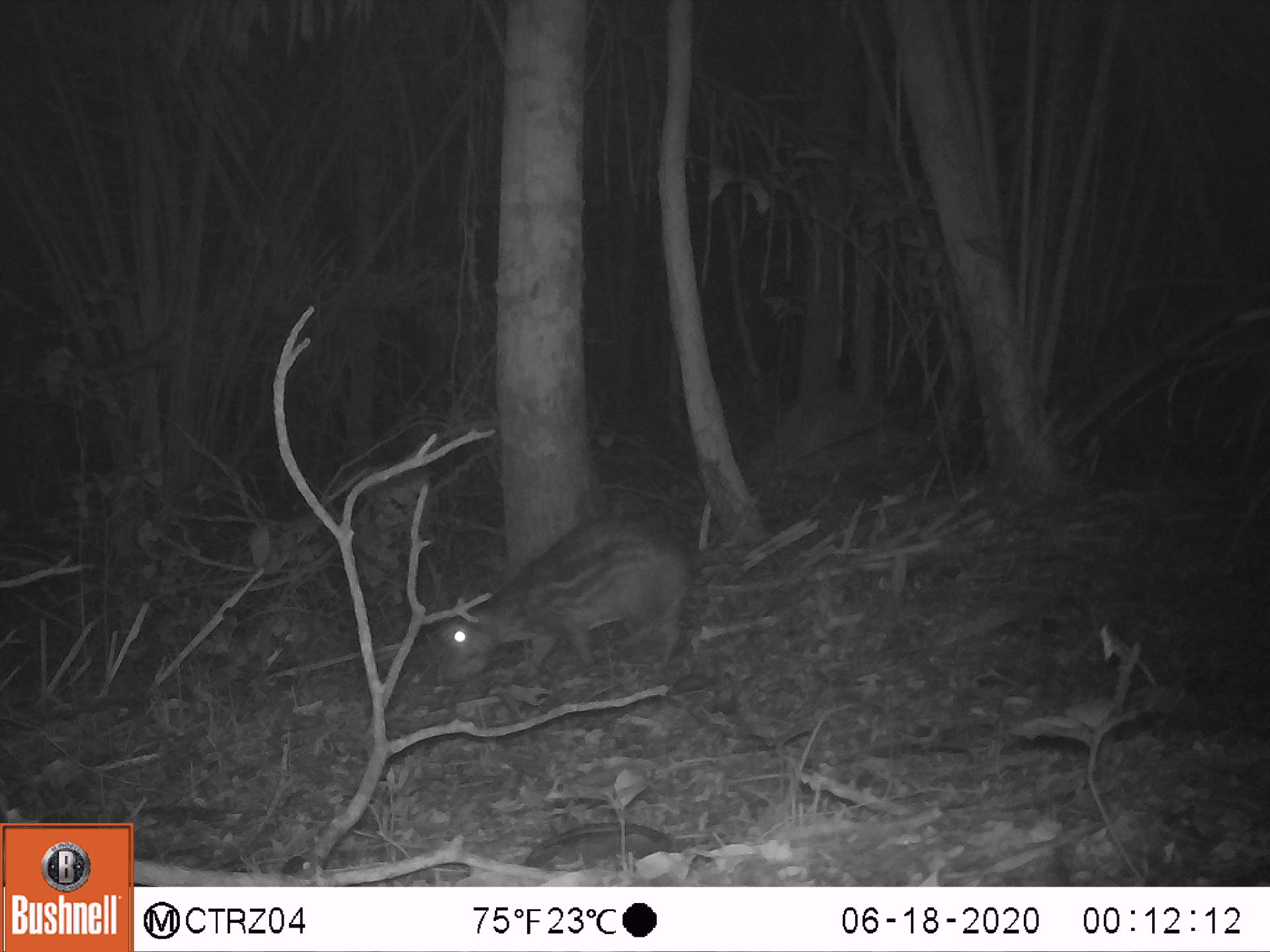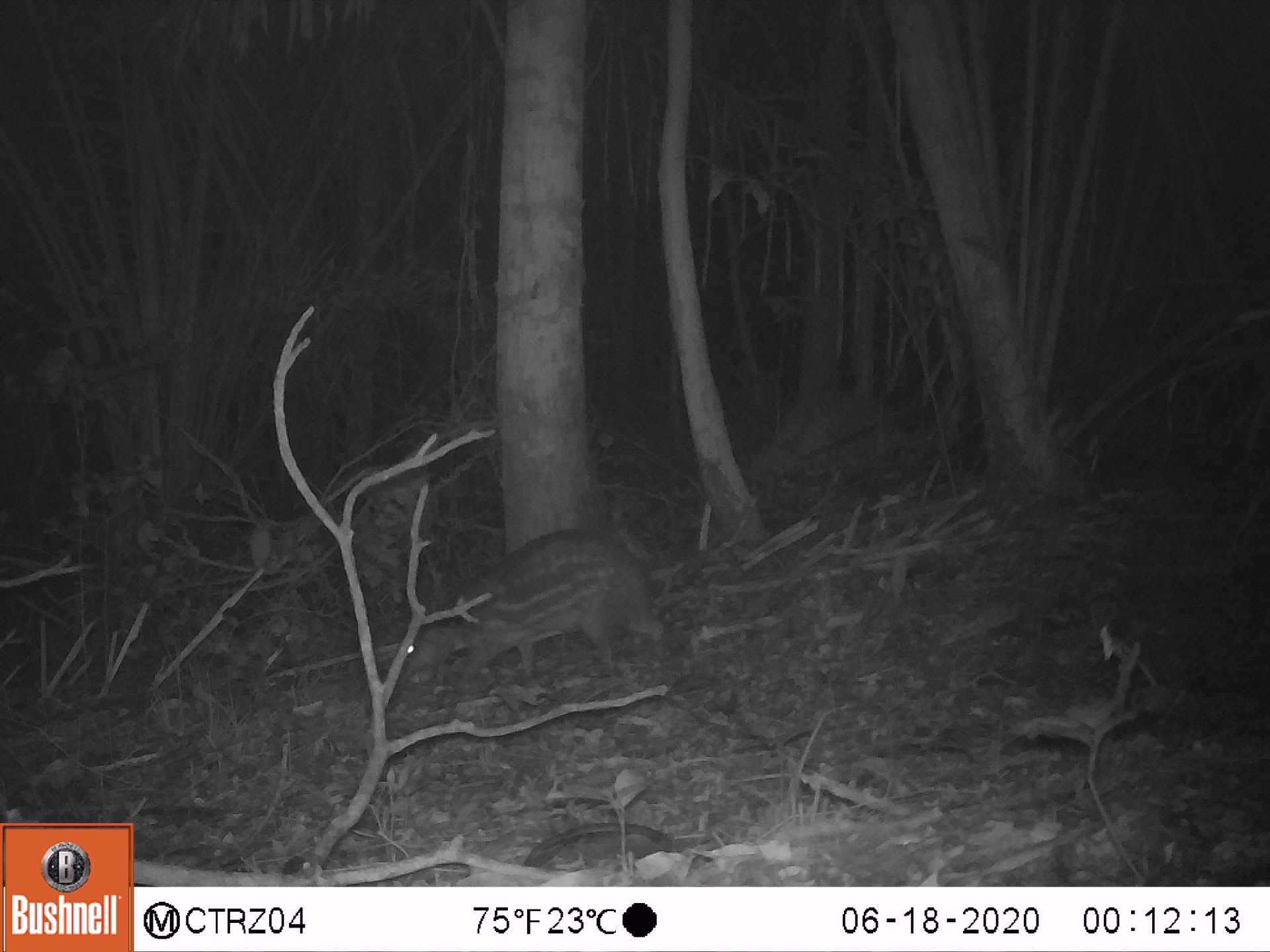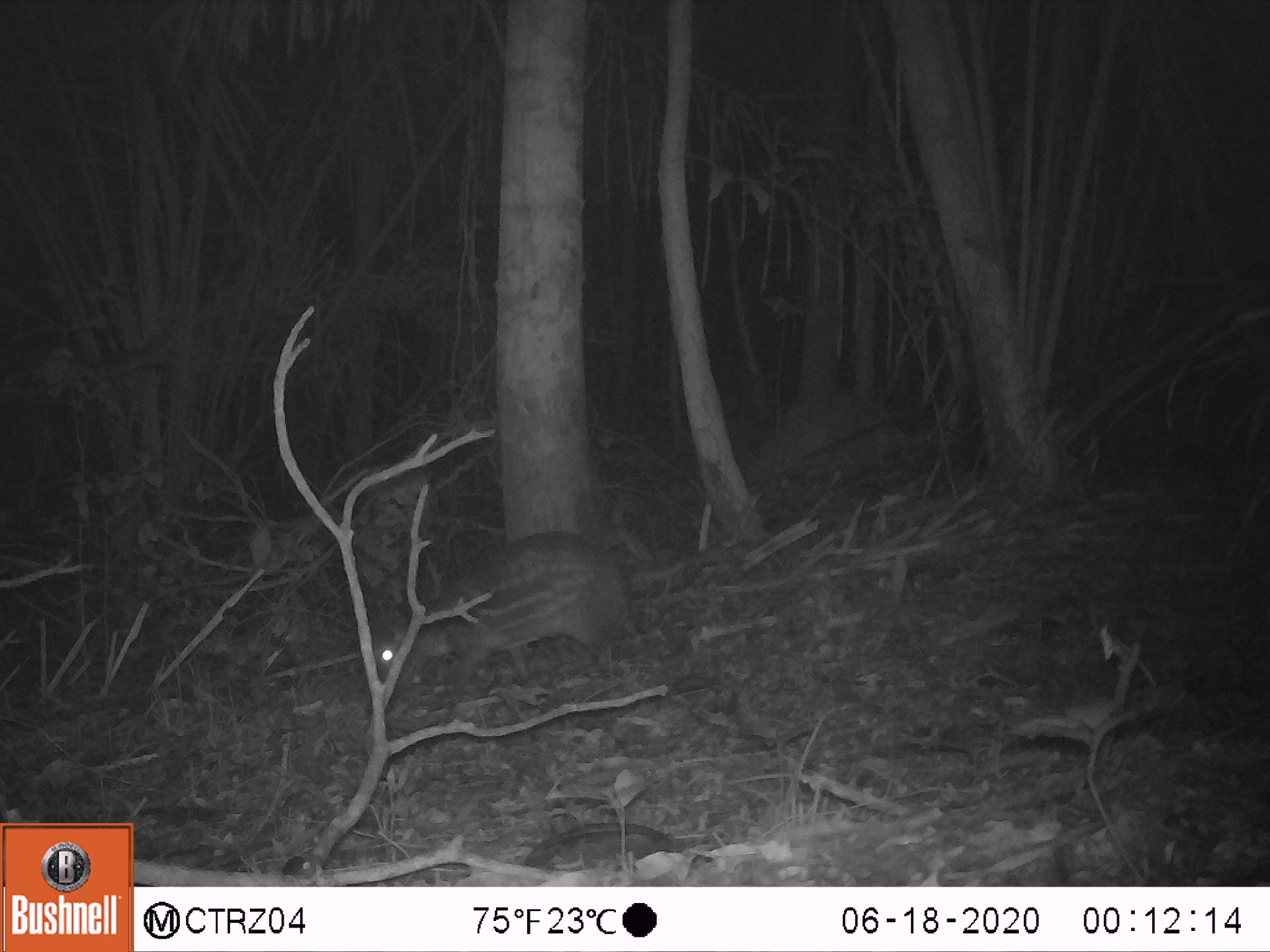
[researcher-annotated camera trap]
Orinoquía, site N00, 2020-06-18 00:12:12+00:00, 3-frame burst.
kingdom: Animalia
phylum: Chordata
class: Mammalia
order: Rodentia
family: Cuniculidae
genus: Cuniculus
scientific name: Cuniculus paca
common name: spotted paca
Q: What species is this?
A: Spotted paca (Cuniculus paca).